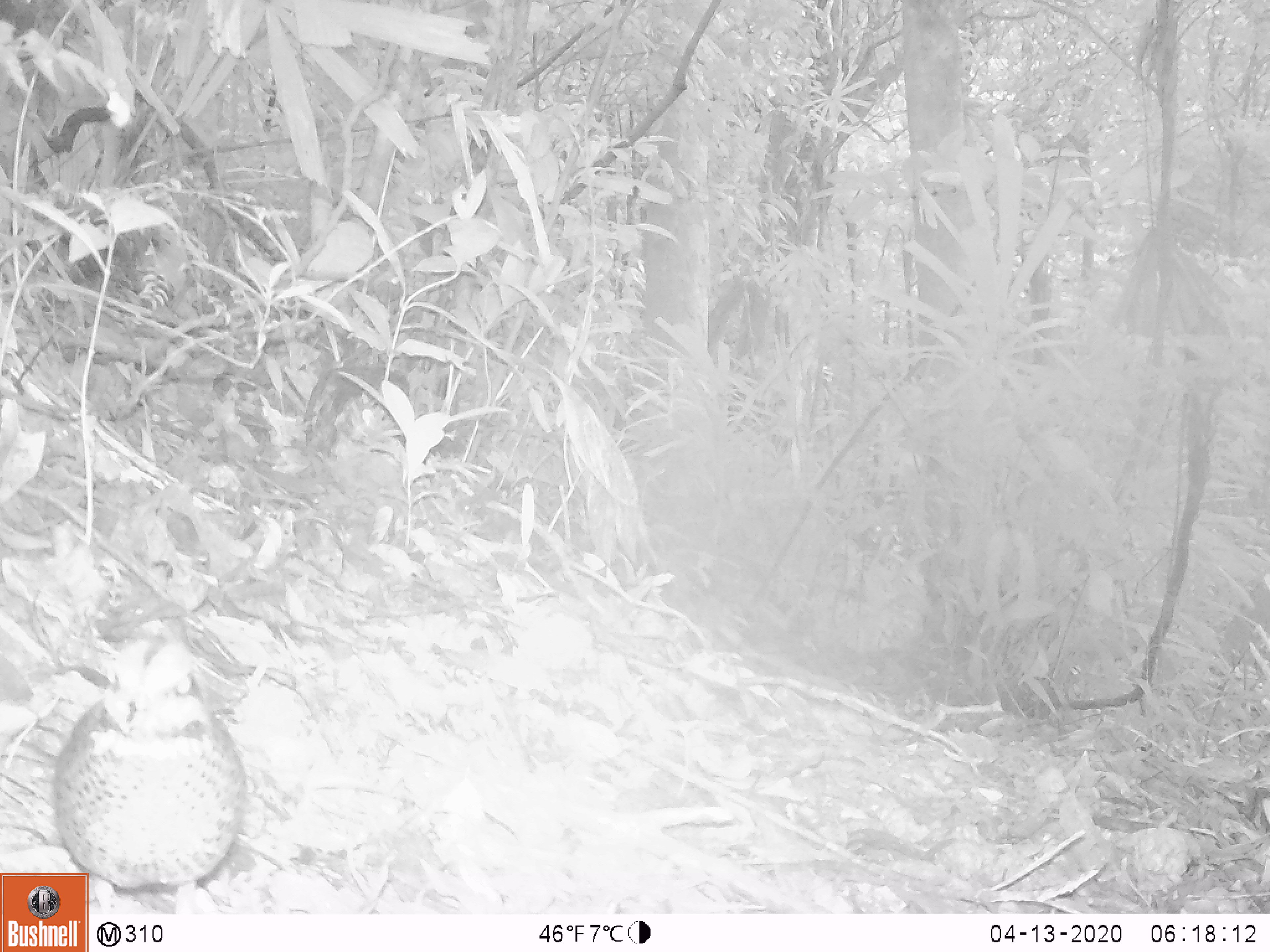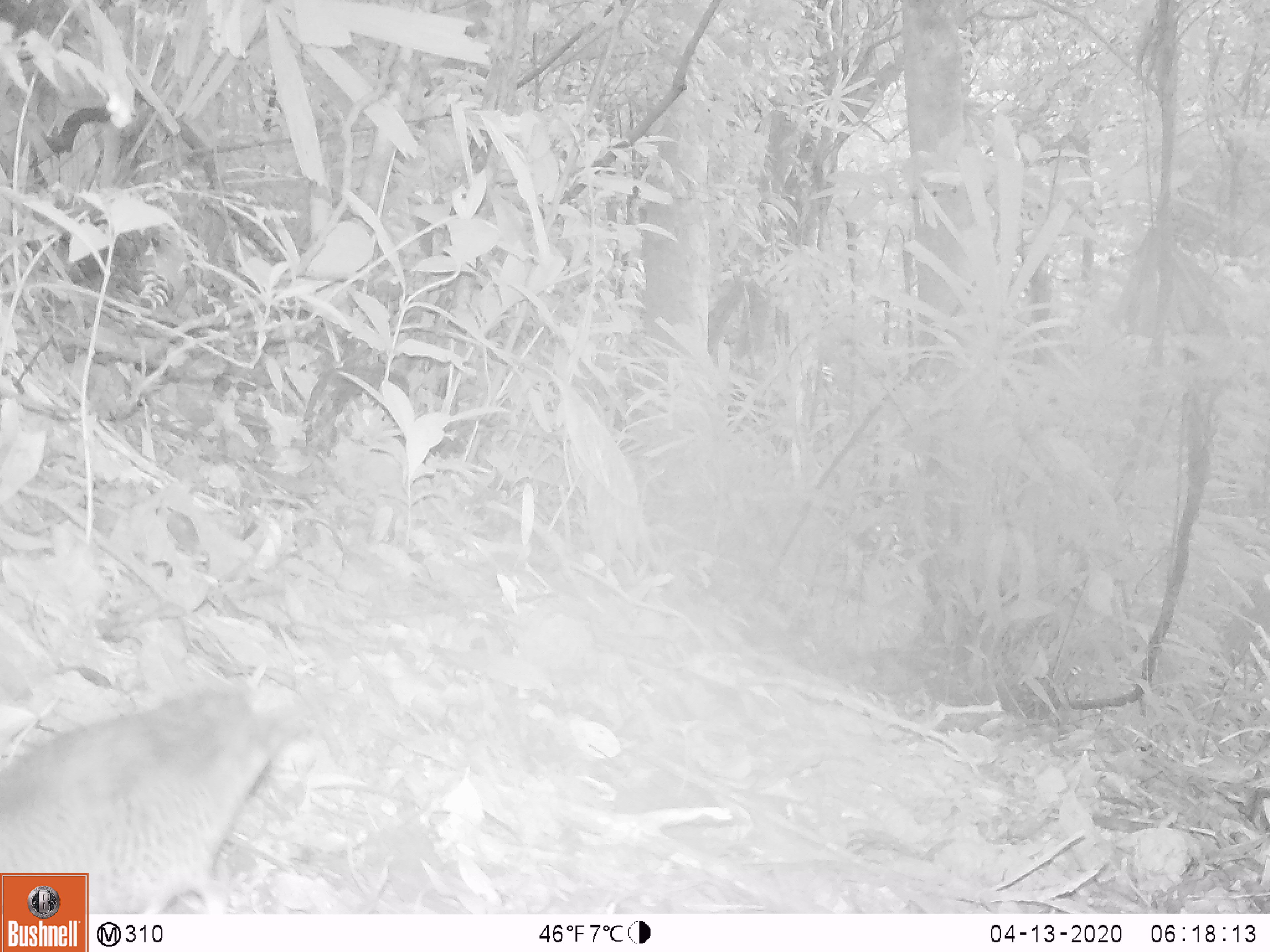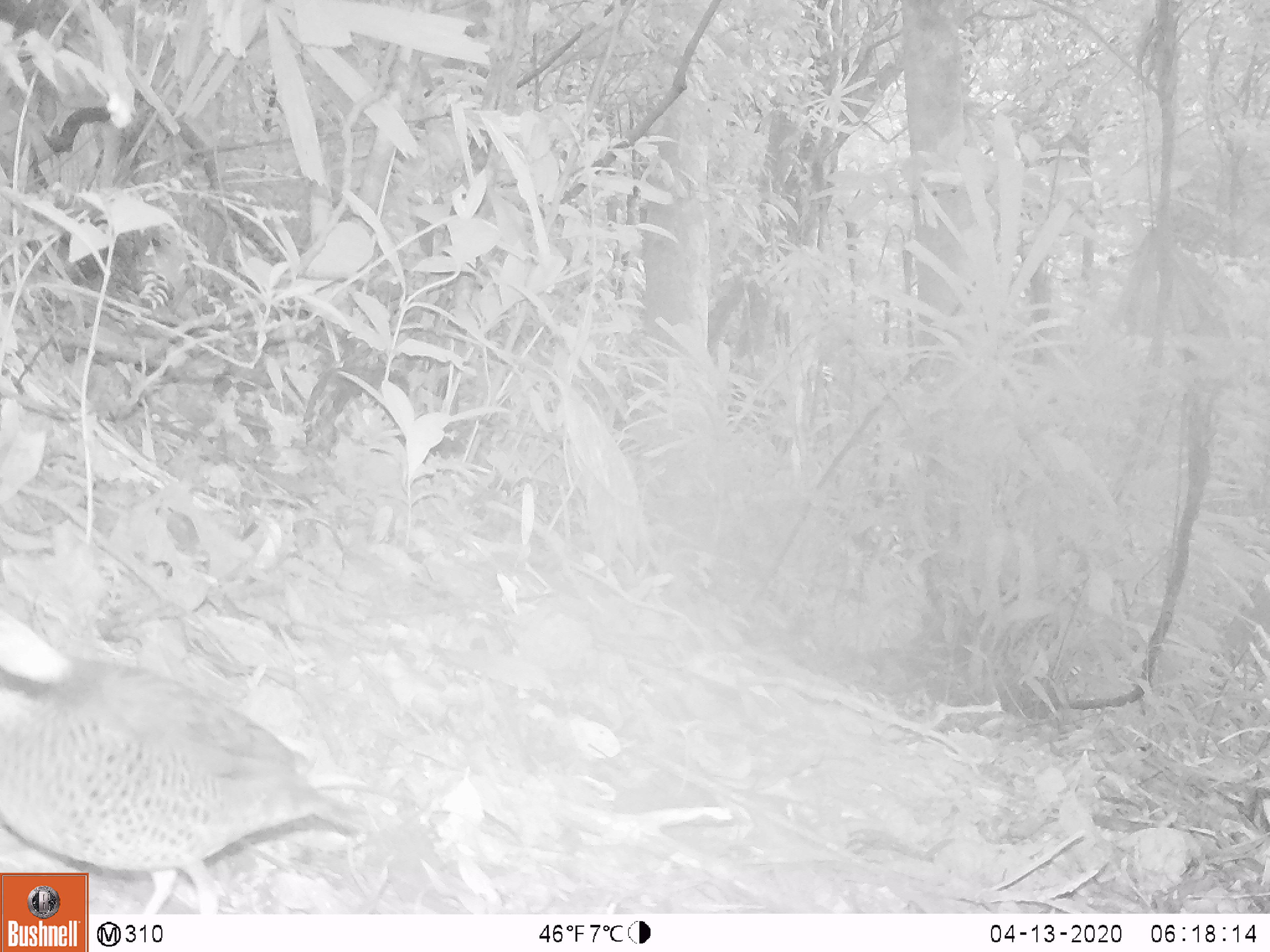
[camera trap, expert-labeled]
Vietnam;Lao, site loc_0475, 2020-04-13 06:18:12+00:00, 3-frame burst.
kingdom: Animalia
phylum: Chordata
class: Aves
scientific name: Aves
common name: bird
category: unidentified bird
Unidentified bird (bird) (Aves). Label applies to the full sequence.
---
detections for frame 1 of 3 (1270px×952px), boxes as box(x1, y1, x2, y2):
unidentified bird: box(50, 626, 247, 914)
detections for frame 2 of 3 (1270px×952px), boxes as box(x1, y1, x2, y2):
unidentified bird: box(0, 678, 320, 912)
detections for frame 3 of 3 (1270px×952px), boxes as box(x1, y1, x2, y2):
unidentified bird: box(0, 608, 368, 914)